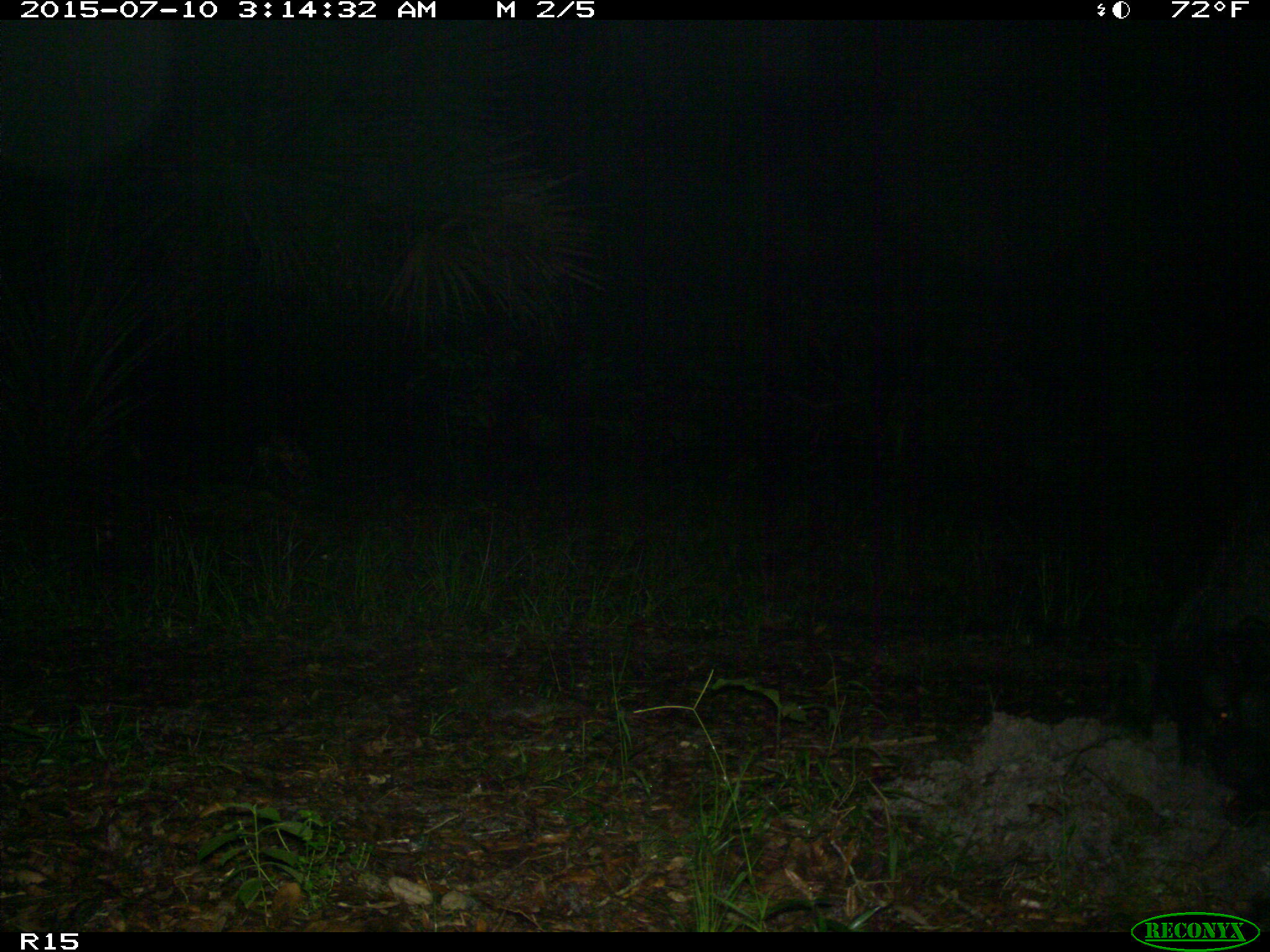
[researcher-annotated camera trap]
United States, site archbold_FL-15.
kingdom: Animalia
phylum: Chordata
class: Mammalia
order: Artiodactyla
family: Suidae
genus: Sus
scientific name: Sus scrofa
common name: wild boar